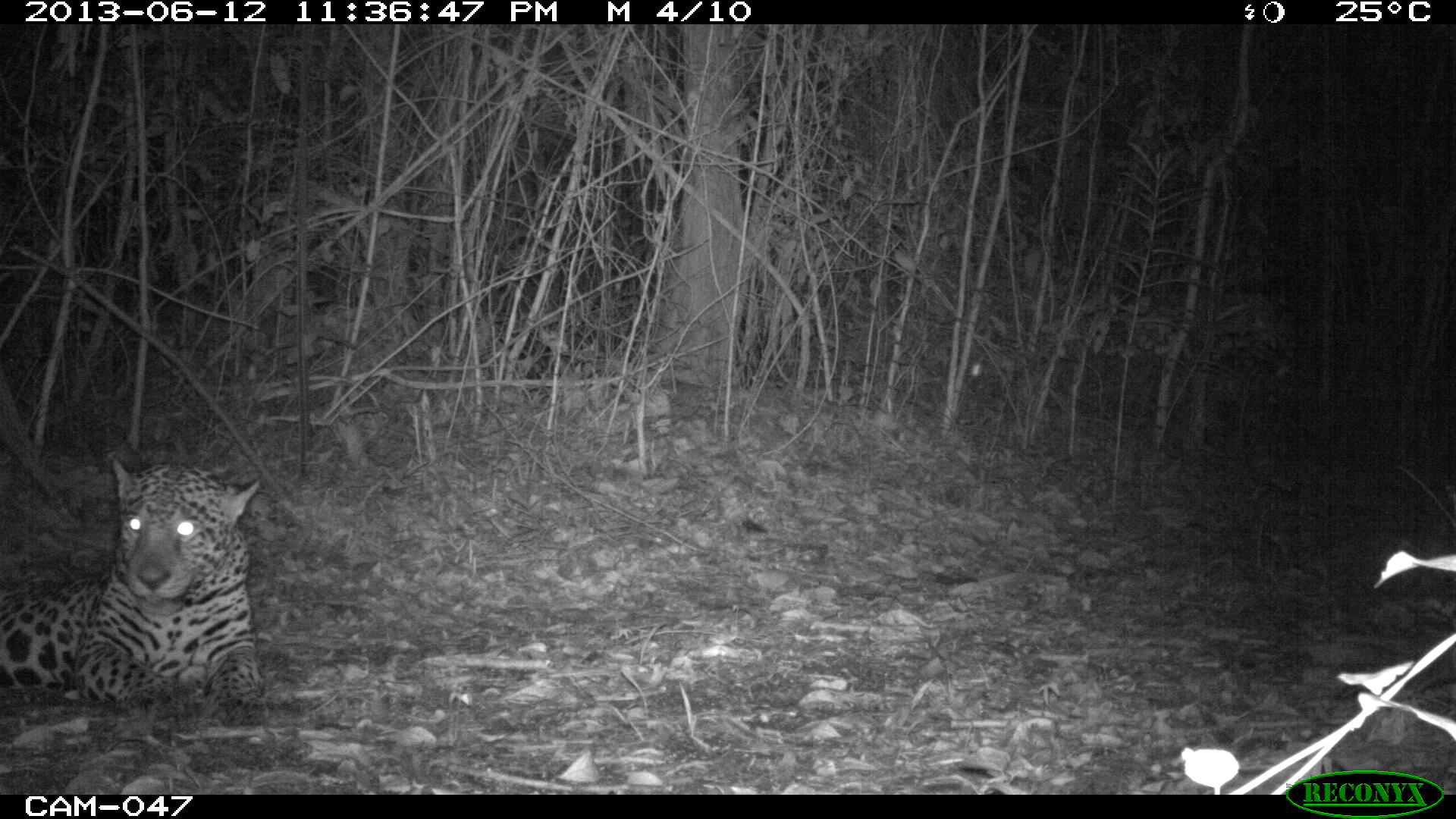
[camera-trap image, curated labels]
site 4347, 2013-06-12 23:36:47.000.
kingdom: Animalia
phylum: Chordata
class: Mammalia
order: Carnivora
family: Felidae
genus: Panthera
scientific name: Panthera onca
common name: jaguar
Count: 1.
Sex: male.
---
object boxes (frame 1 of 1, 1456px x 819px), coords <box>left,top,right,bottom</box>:
panthera onca: <box>0,454,264,744</box>